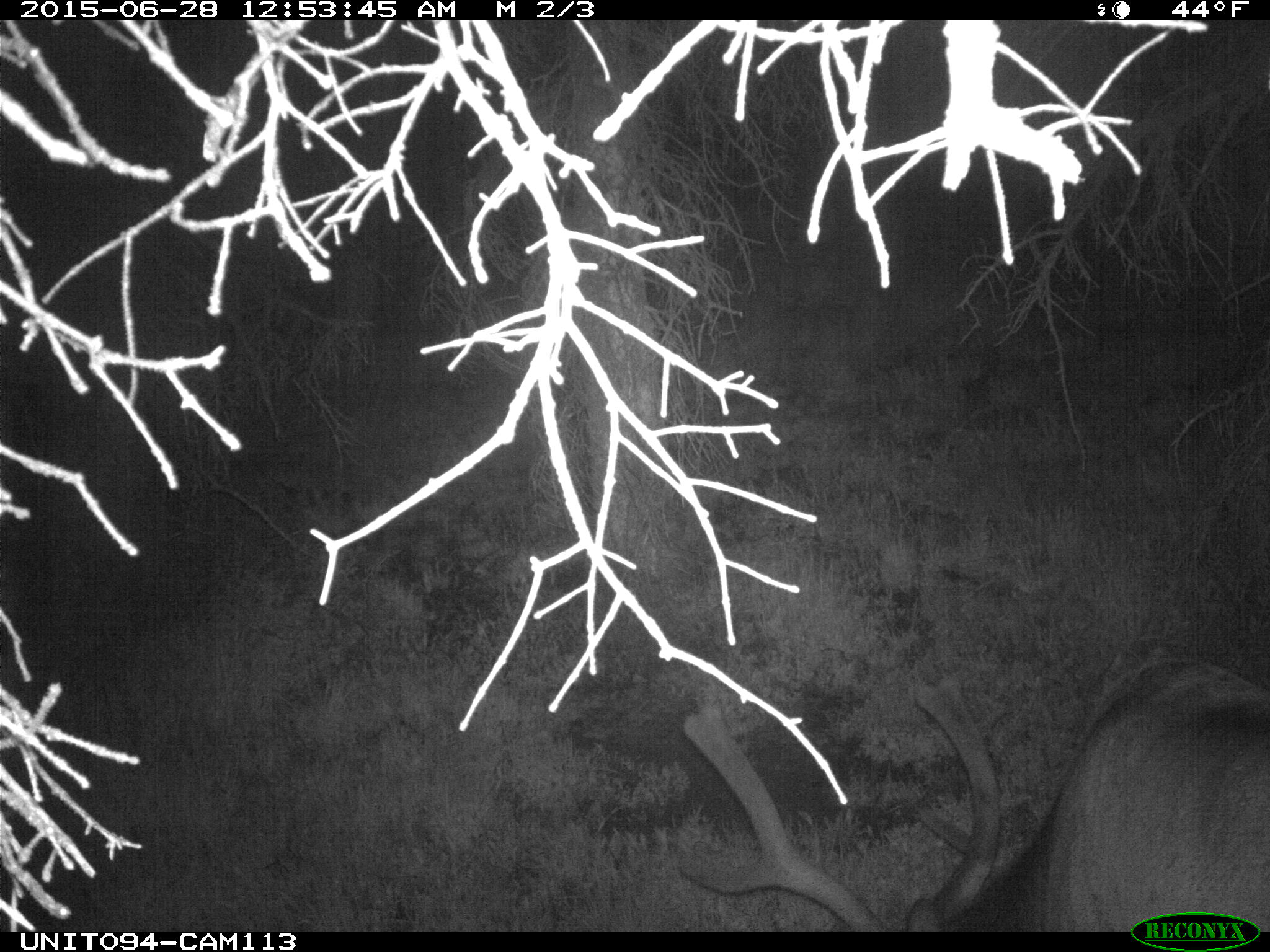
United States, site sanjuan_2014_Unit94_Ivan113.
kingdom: Animalia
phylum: Chordata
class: Mammalia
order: Artiodactyla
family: Cervidae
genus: Cervus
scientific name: Cervus elaphus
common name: red deer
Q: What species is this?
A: Cervus elaphus (red deer).